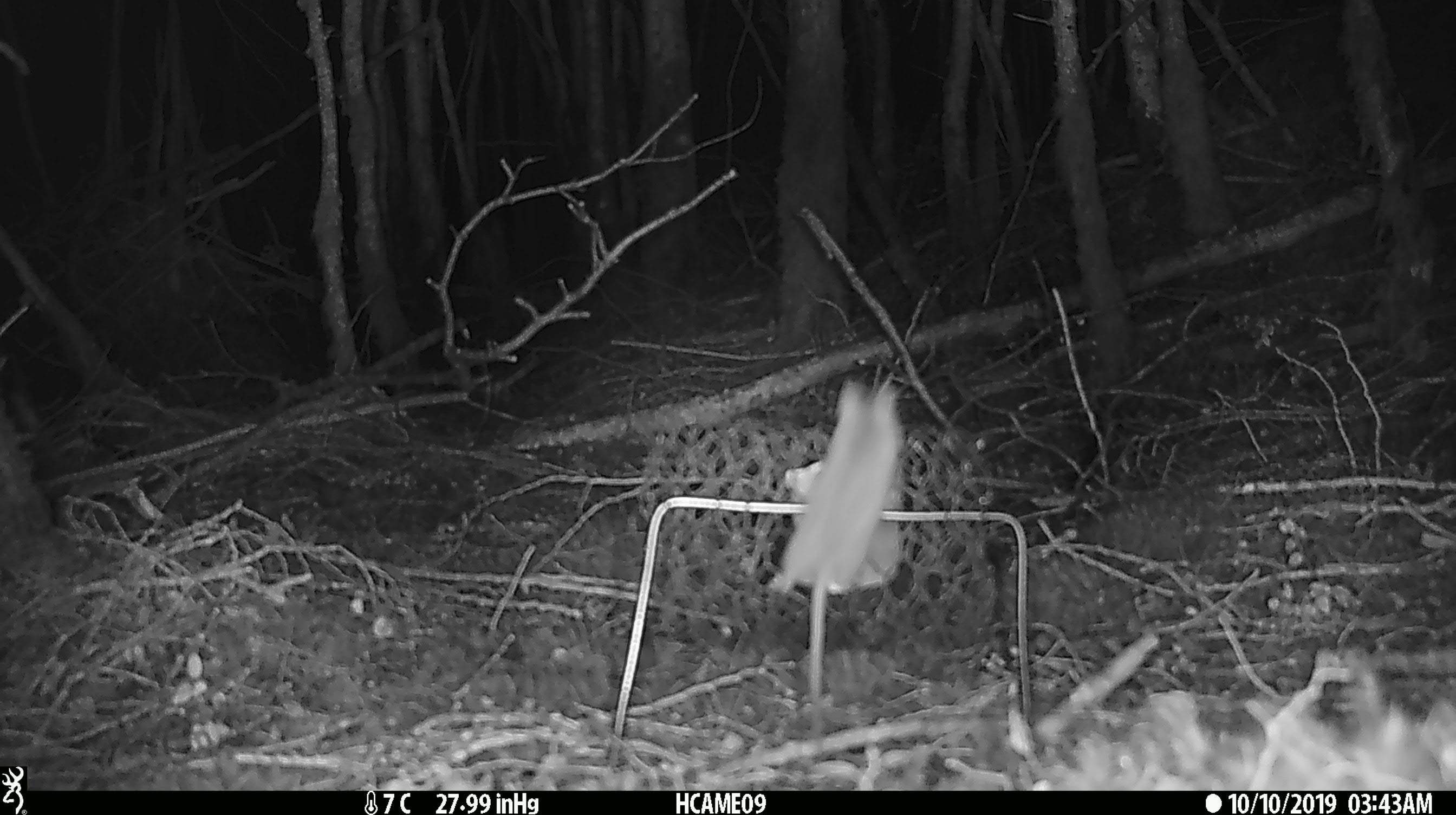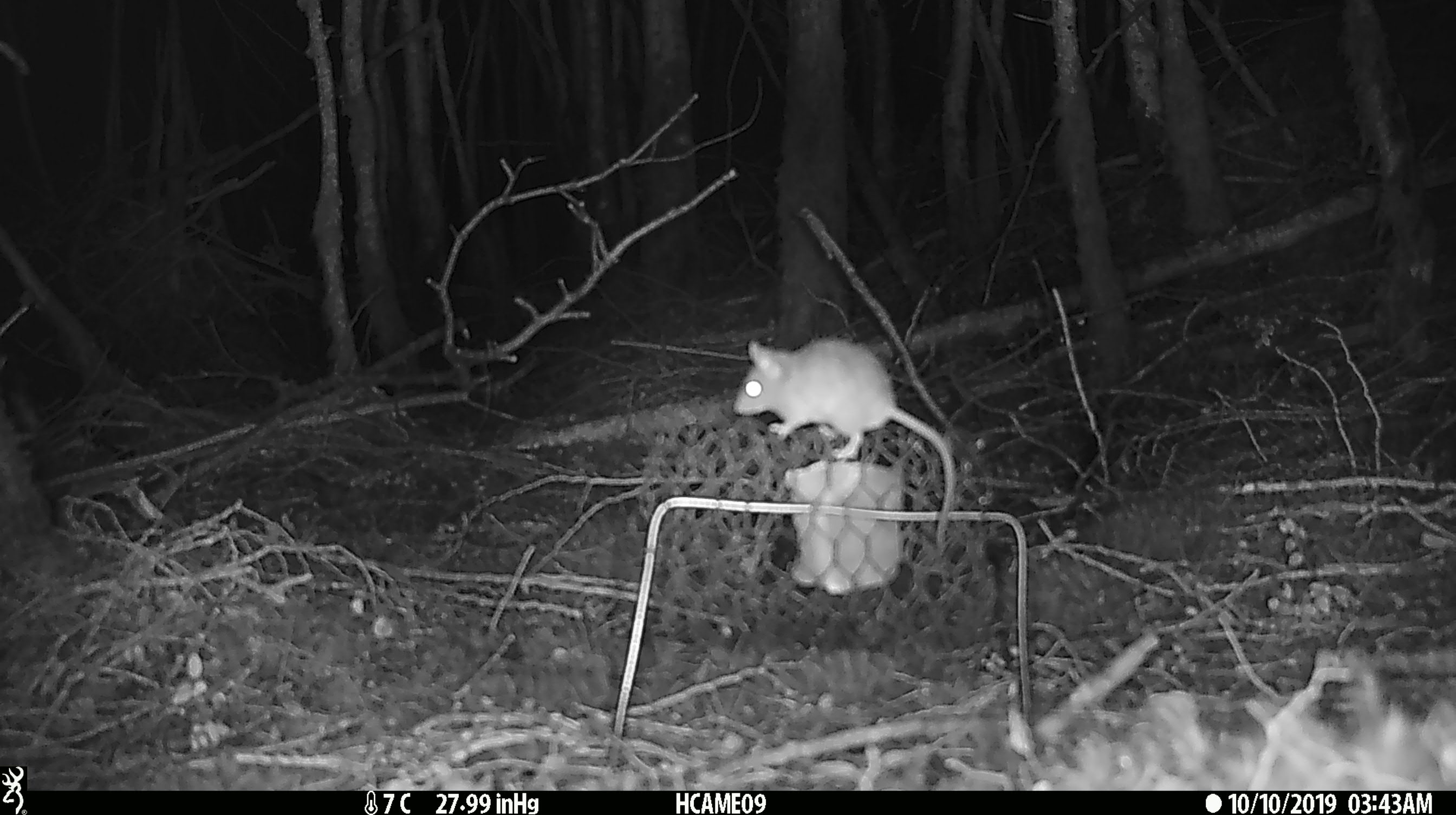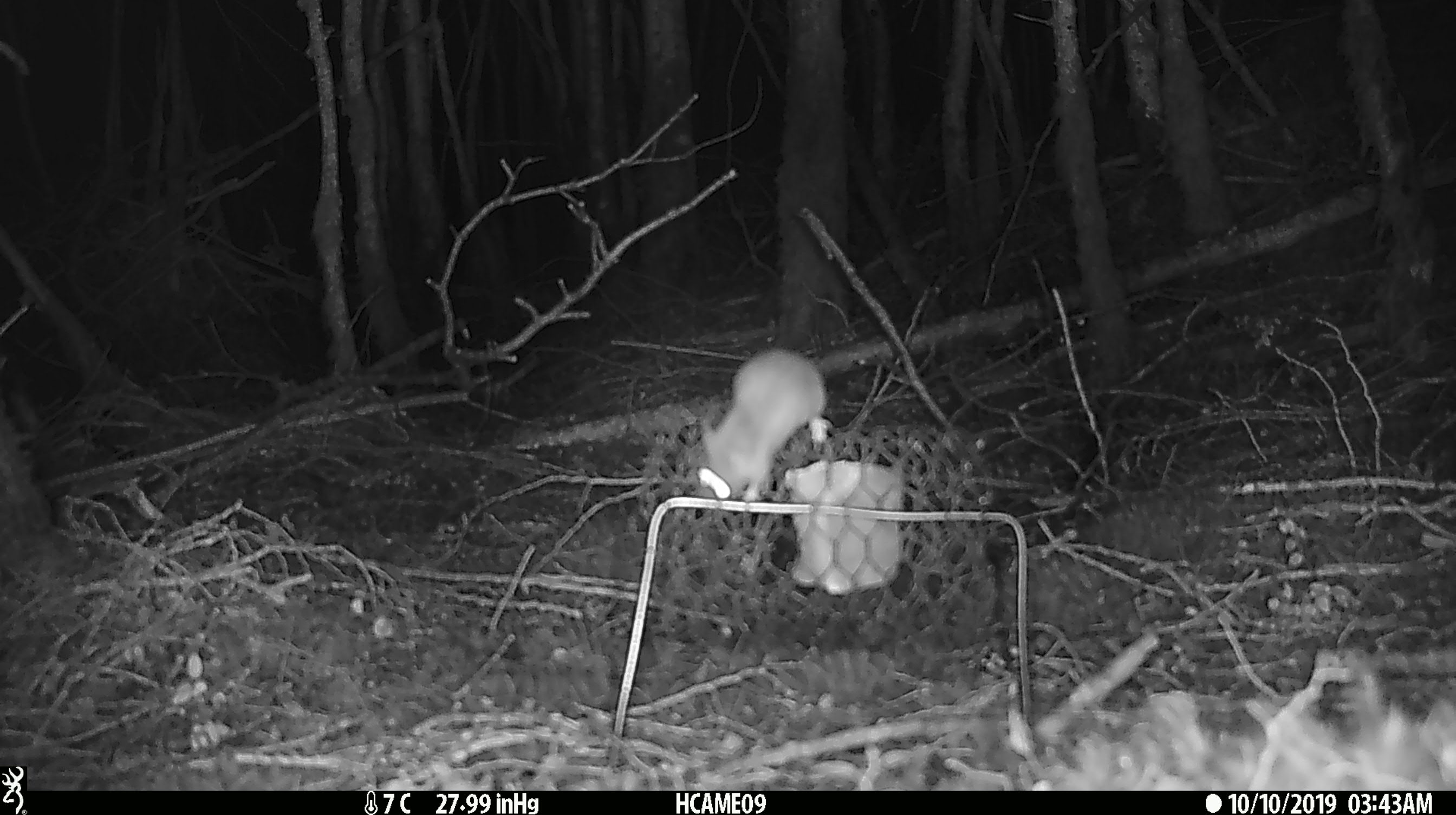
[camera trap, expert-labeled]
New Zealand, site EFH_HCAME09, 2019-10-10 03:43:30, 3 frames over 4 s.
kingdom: Animalia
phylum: Chordata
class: Mammalia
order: Rodentia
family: Muridae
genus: Mus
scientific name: Mus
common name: mouse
Mouse (Mus).